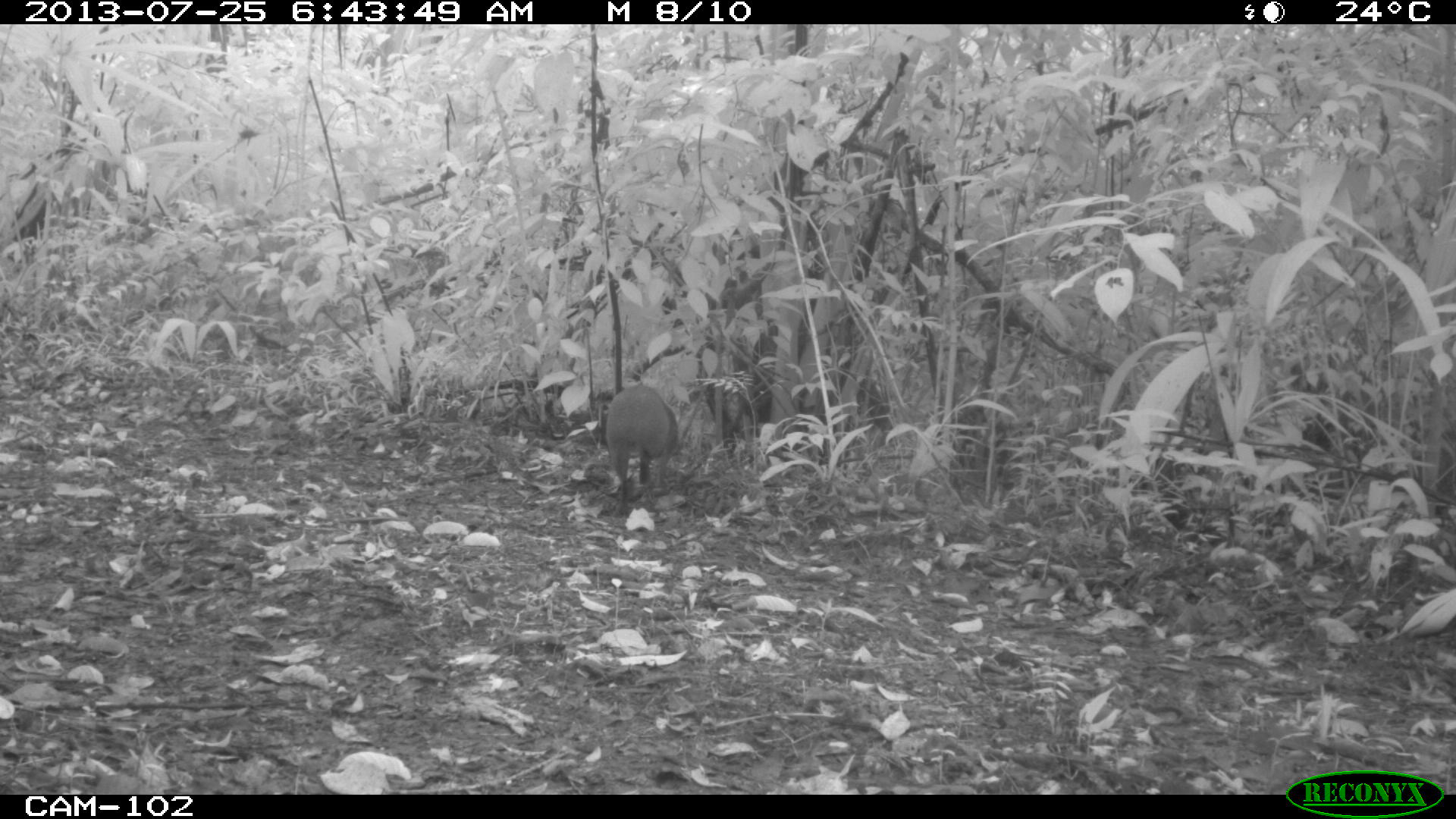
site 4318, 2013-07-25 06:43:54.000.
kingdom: Animalia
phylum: Chordata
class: Mammalia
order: Rodentia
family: Dasyproctidae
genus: Dasyprocta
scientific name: Dasyprocta punctata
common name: central american agouti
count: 1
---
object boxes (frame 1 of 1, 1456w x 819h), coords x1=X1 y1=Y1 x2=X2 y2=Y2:
dasyprocta punctata: x1=605 y1=383 x2=680 y2=516